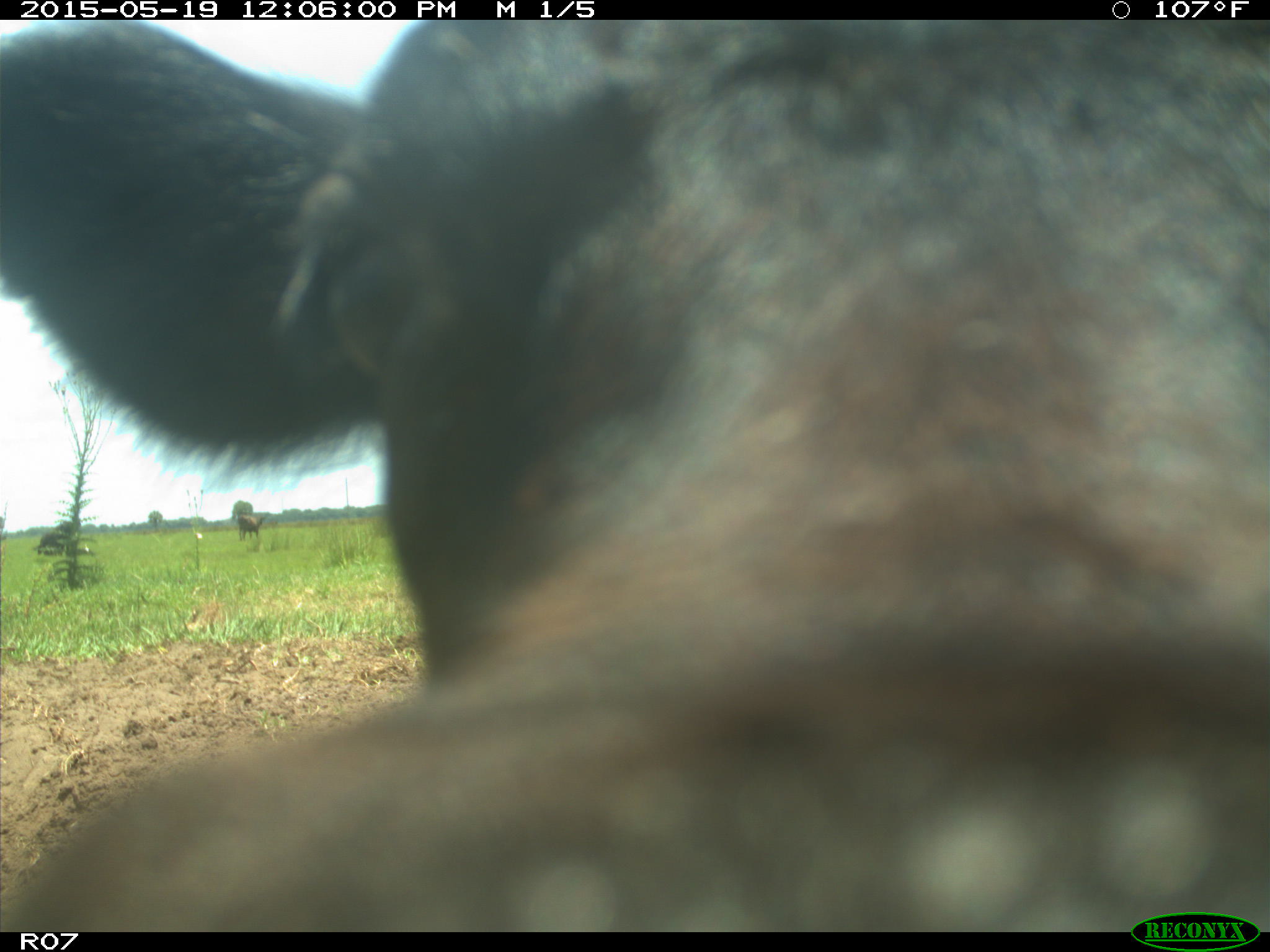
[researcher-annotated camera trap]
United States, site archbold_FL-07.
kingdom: Animalia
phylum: Chordata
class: Mammalia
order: Artiodactyla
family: Bovidae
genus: Bos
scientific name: Bos taurus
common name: domestic cow